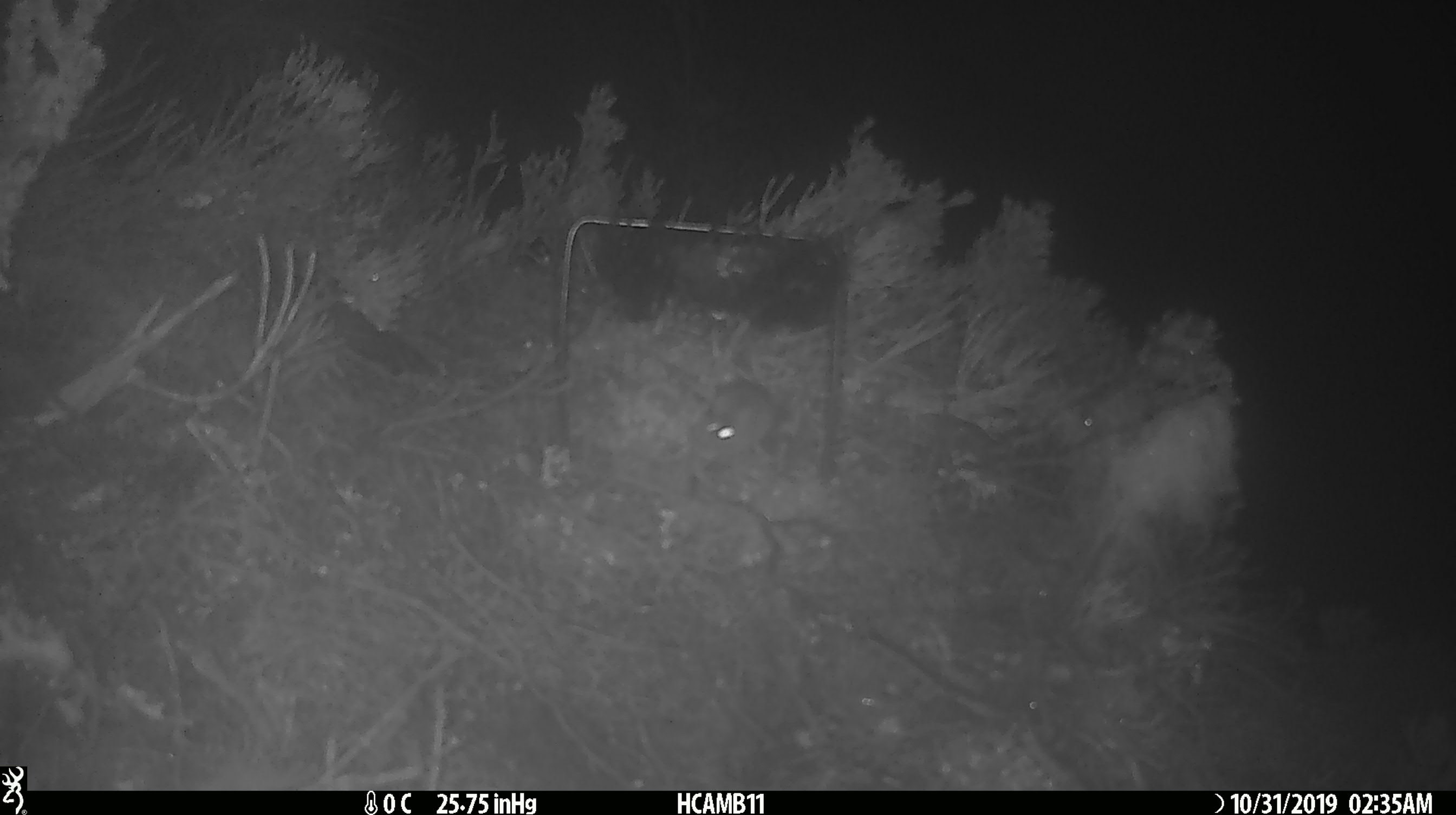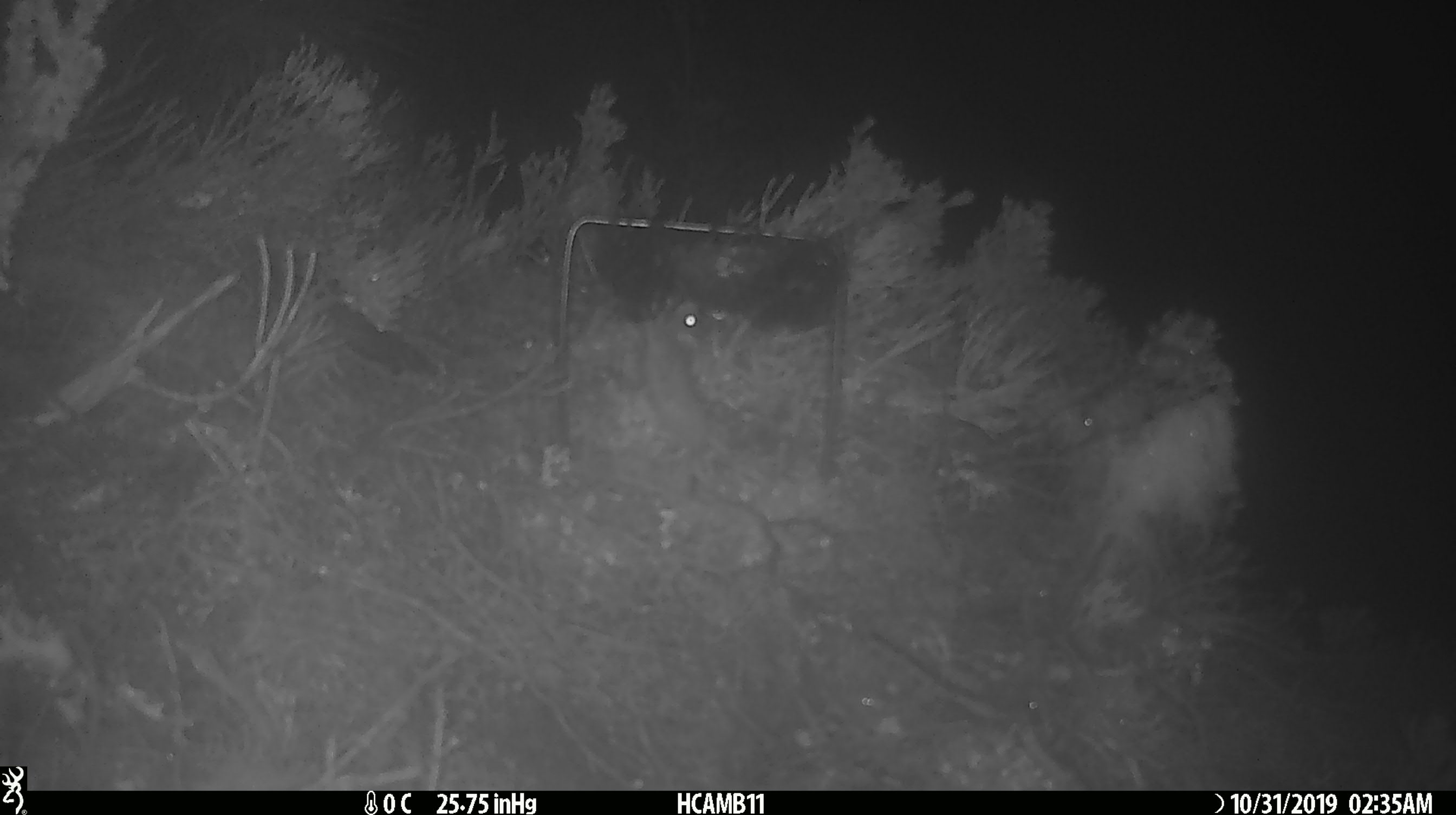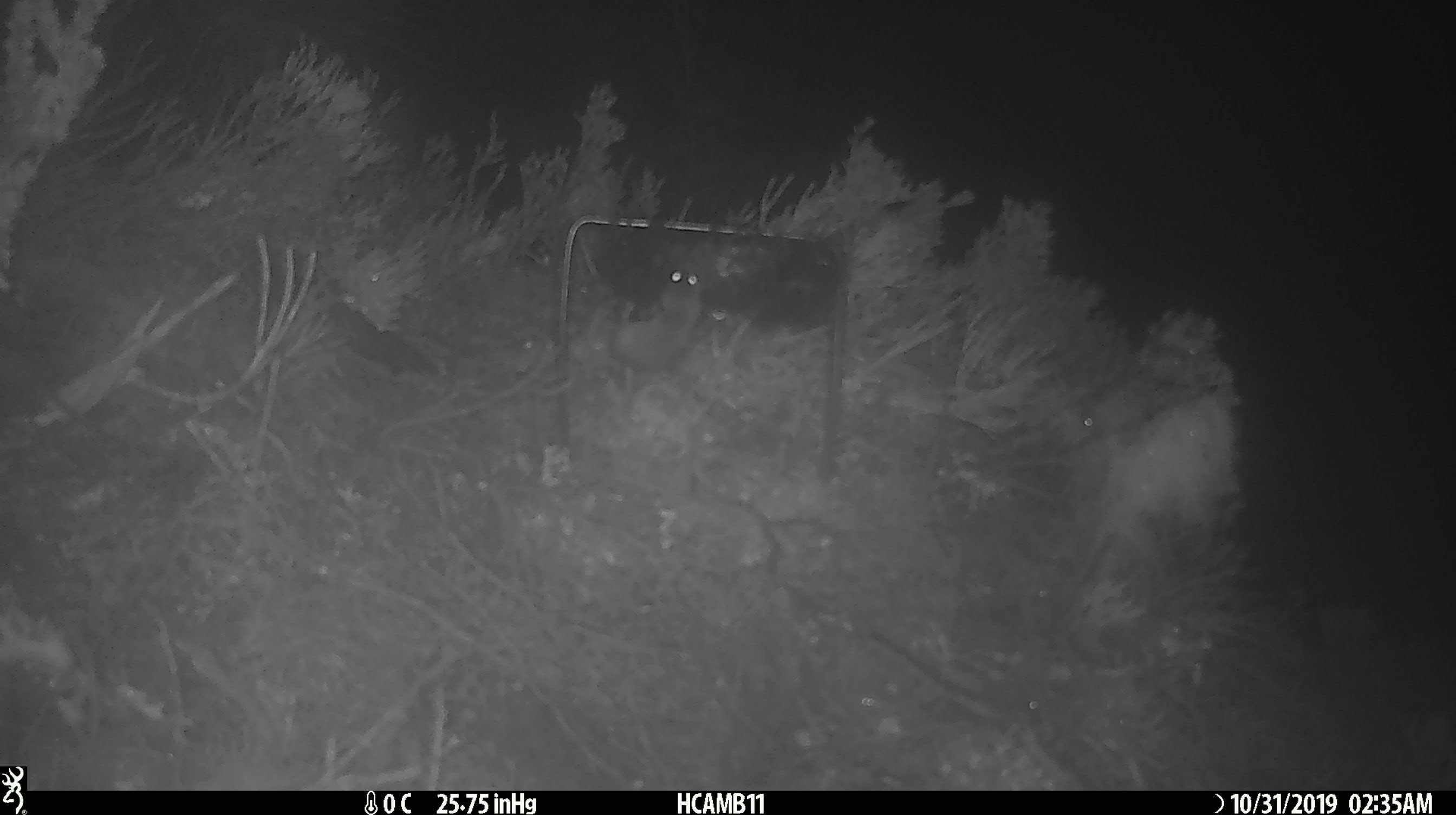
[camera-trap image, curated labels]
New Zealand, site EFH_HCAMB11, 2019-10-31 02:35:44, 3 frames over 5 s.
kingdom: Animalia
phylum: Chordata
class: Mammalia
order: Rodentia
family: Muridae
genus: Mus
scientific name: Mus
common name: mouse